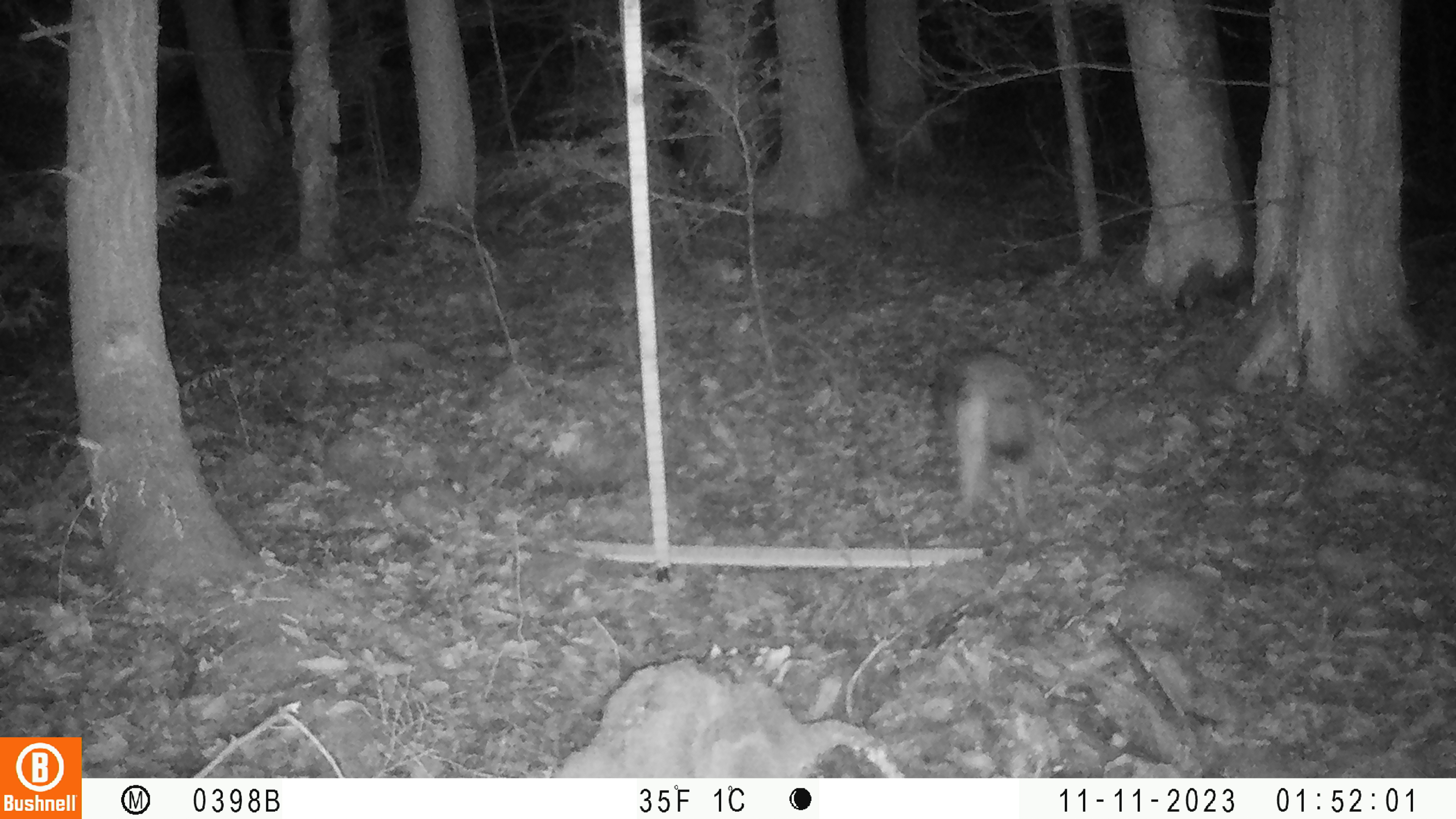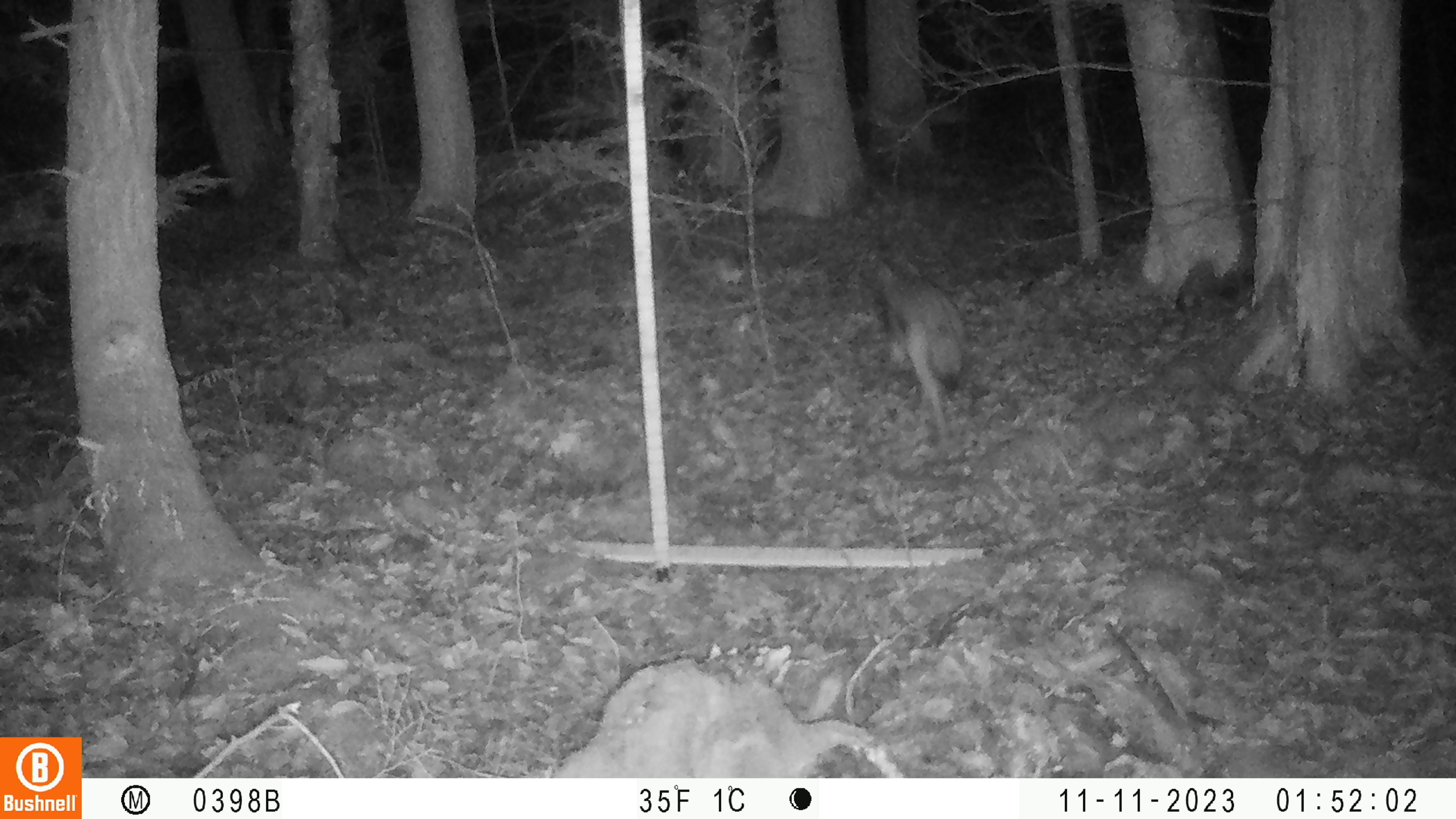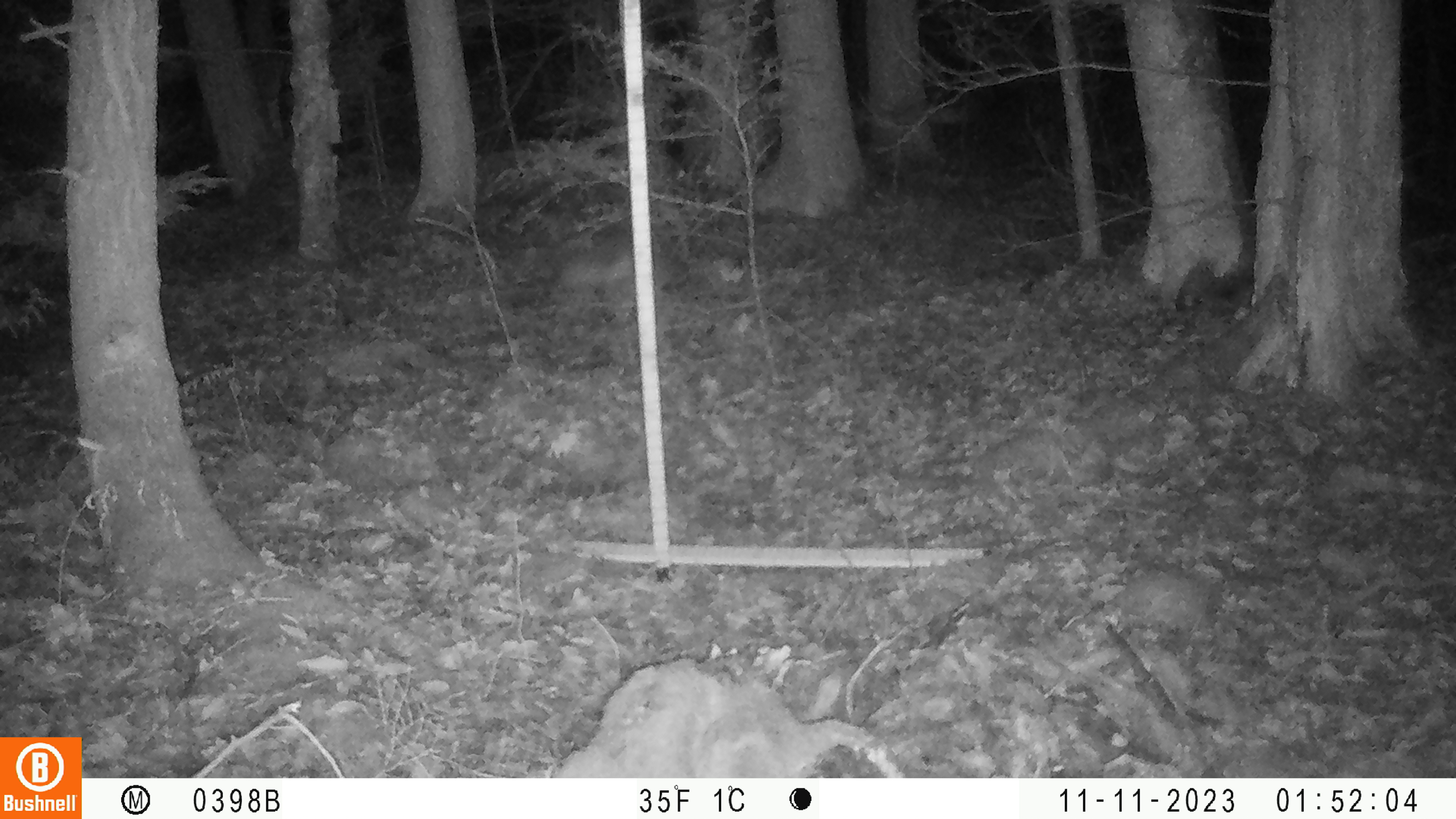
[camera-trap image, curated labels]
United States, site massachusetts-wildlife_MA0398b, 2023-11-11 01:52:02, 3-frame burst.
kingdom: Animalia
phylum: Chordata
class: Mammalia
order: Carnivora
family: Canidae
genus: Canis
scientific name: Canis latrans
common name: coyote